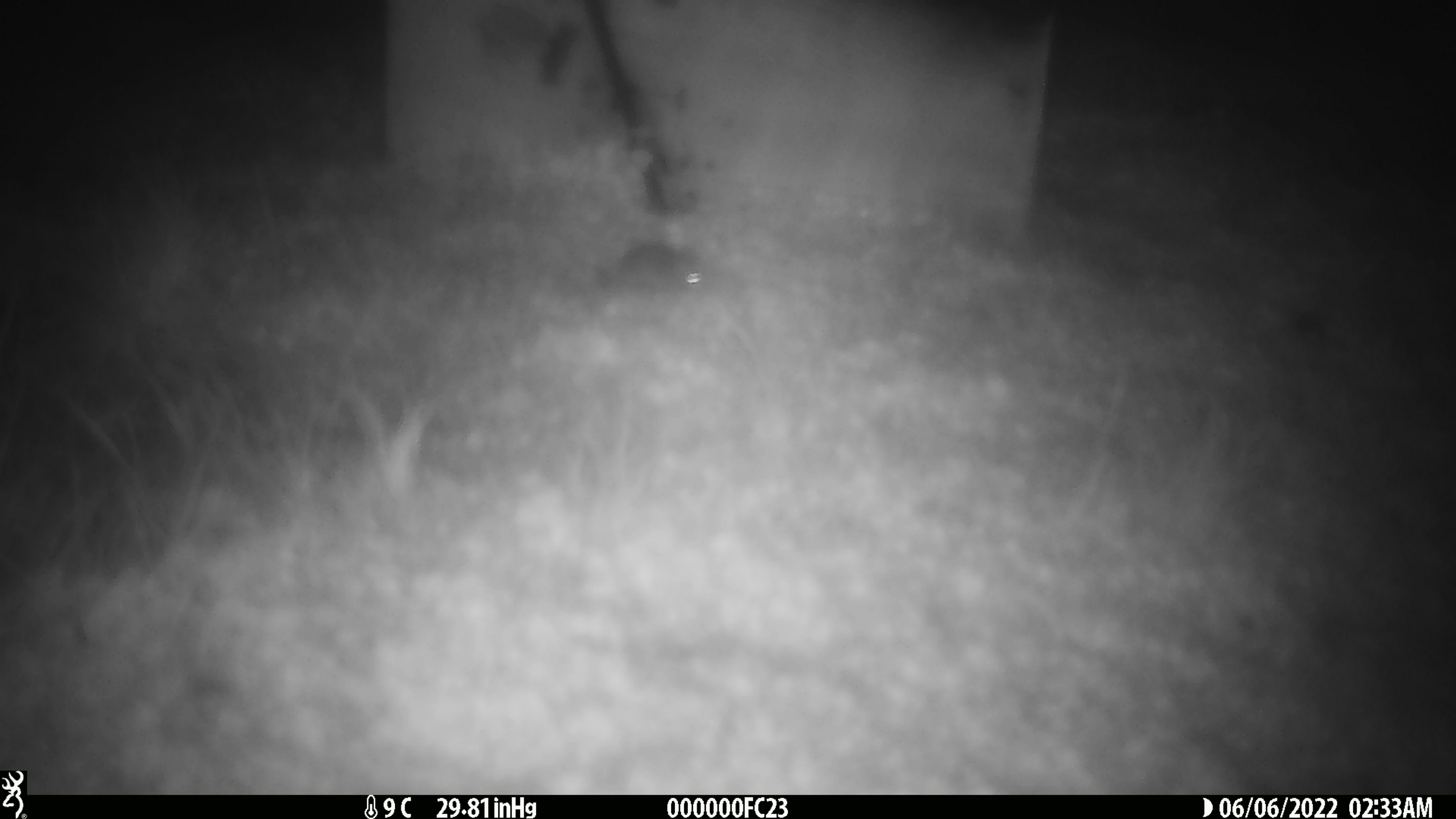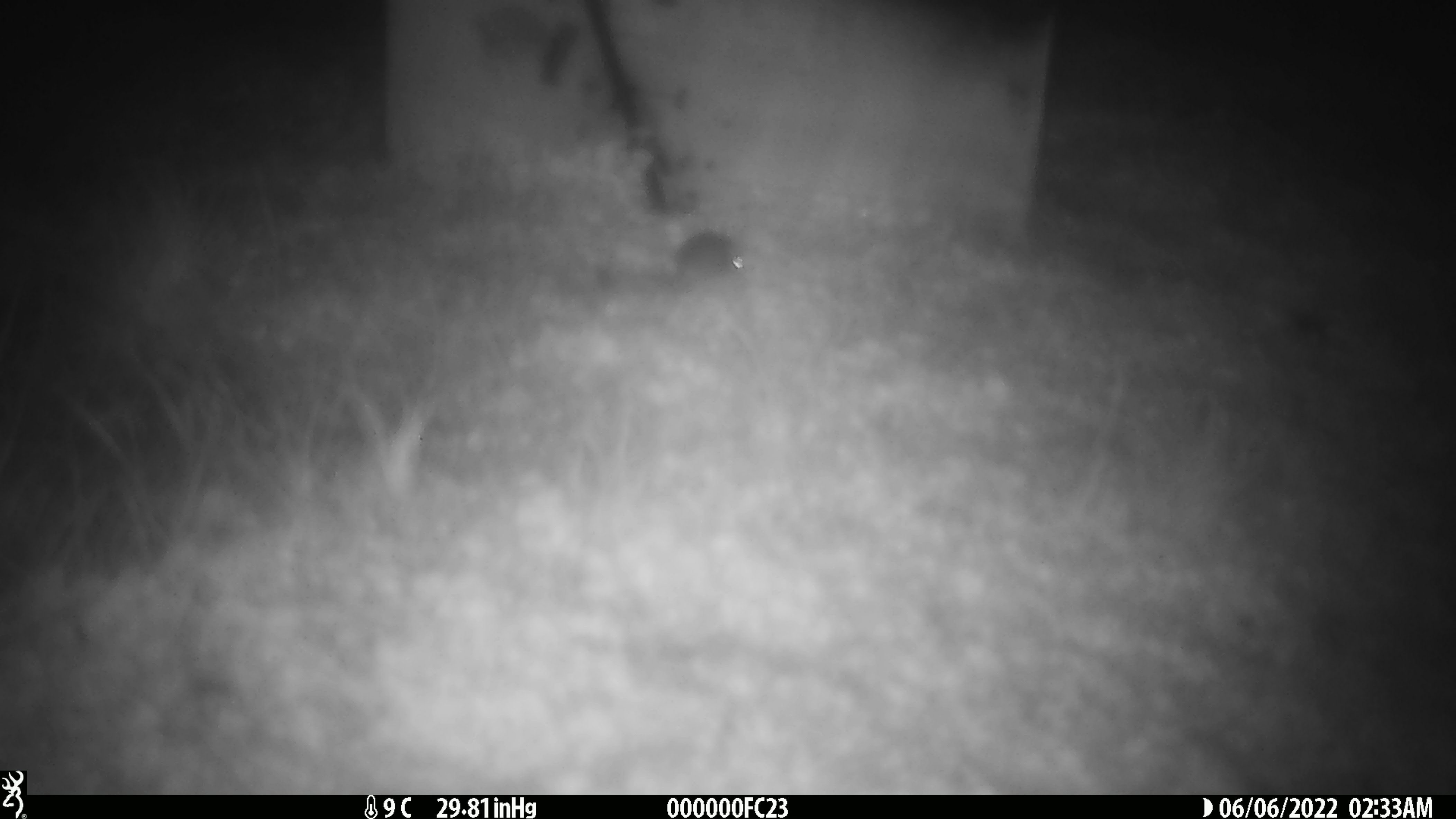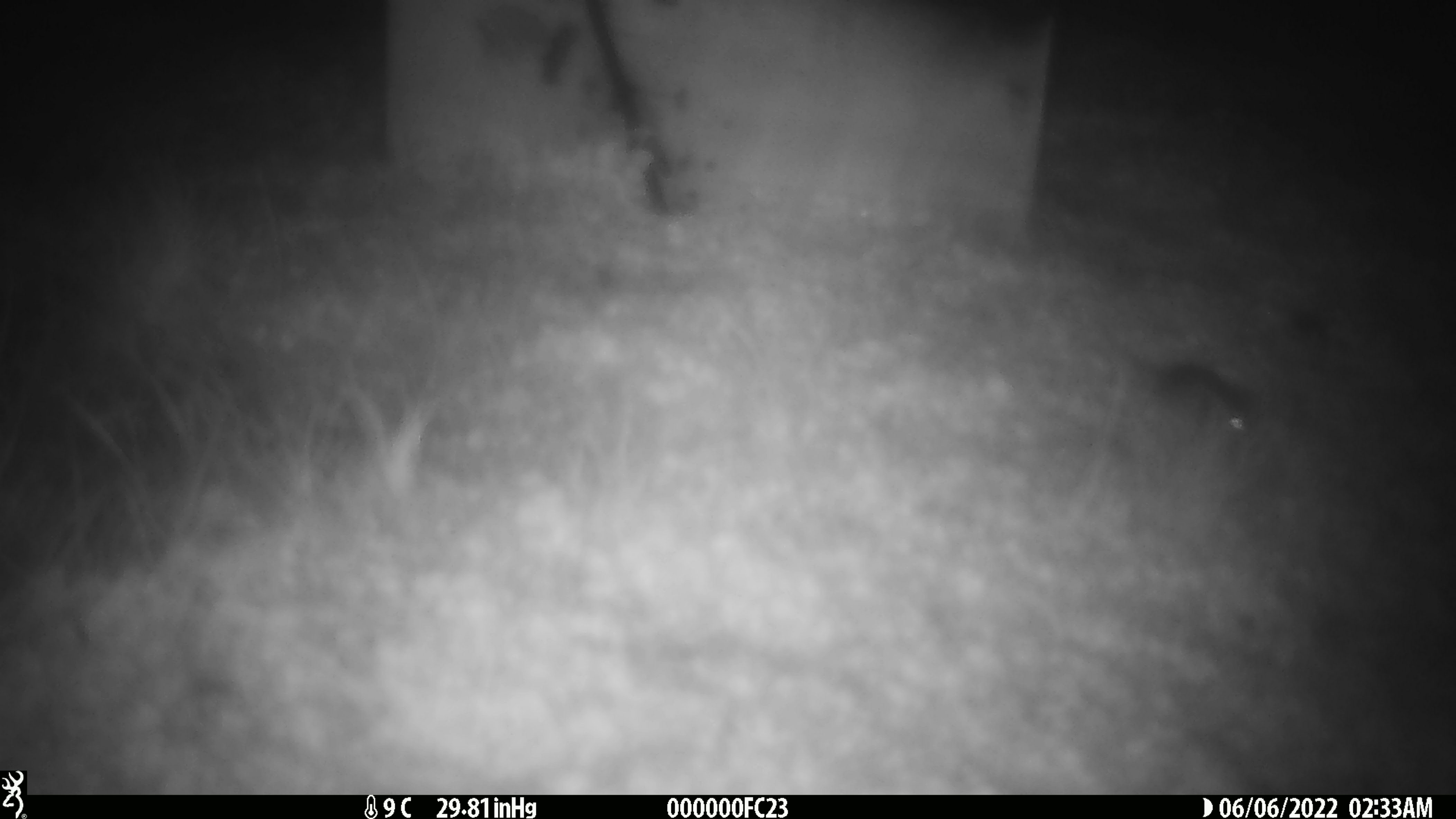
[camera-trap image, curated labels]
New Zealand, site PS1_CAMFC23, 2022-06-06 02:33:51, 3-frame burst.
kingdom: Animalia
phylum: Chordata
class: Mammalia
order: Rodentia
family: Muridae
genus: Mus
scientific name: Mus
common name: mouse